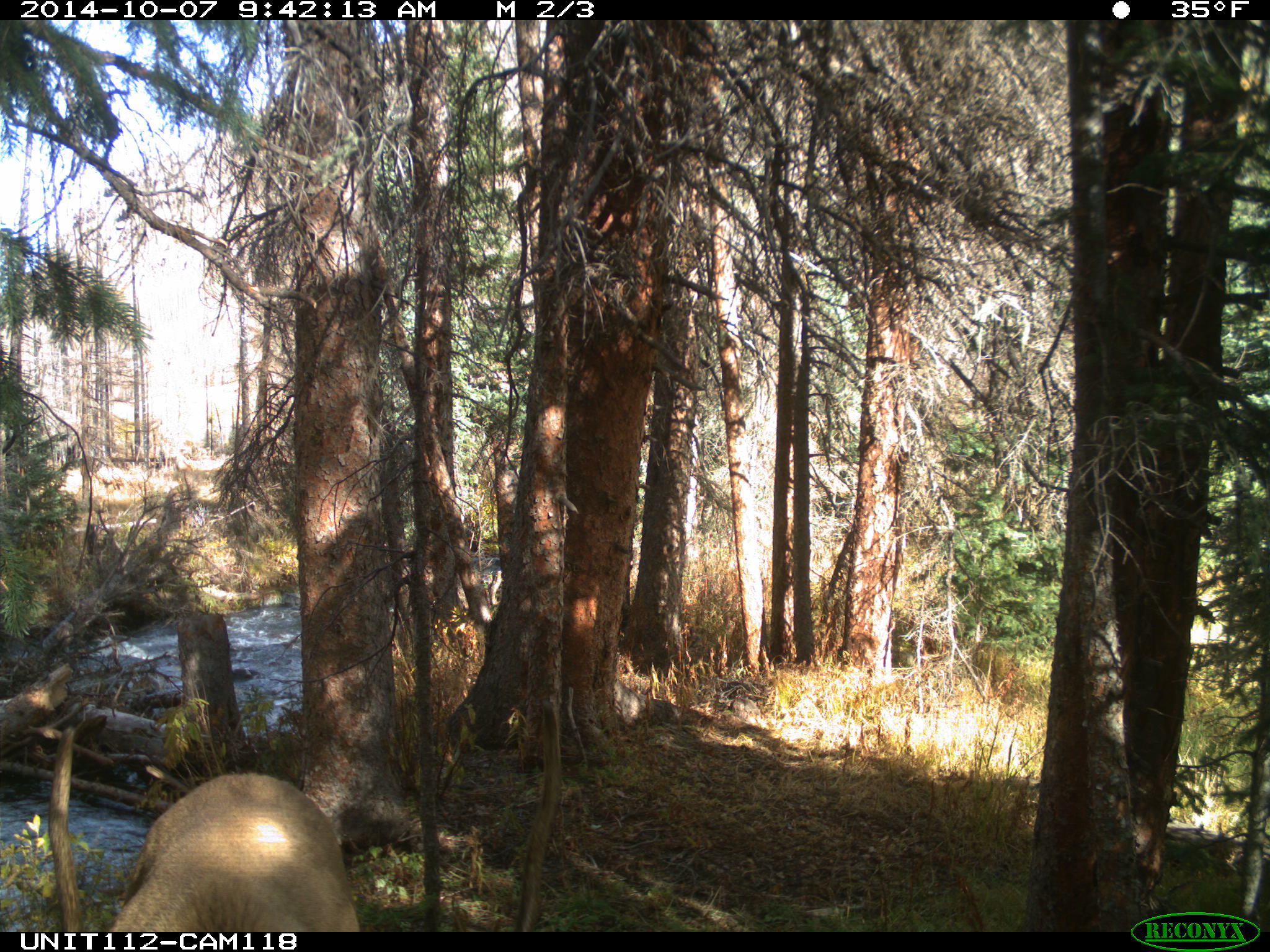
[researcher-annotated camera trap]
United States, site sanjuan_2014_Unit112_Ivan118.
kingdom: Animalia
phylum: Chordata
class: Mammalia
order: Artiodactyla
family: Cervidae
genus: Cervus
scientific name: Cervus elaphus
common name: red deer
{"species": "Cervus elaphus (red deer)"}